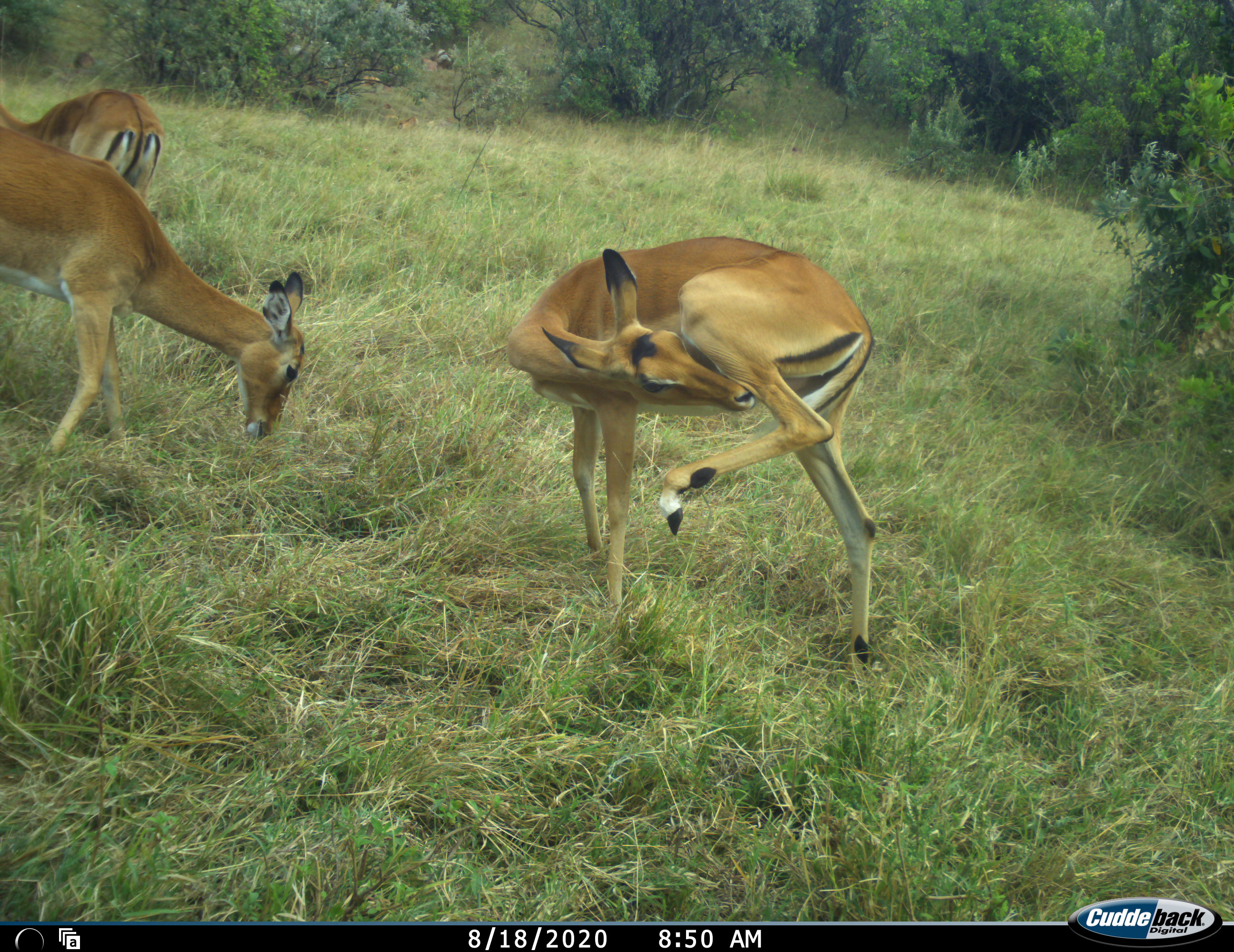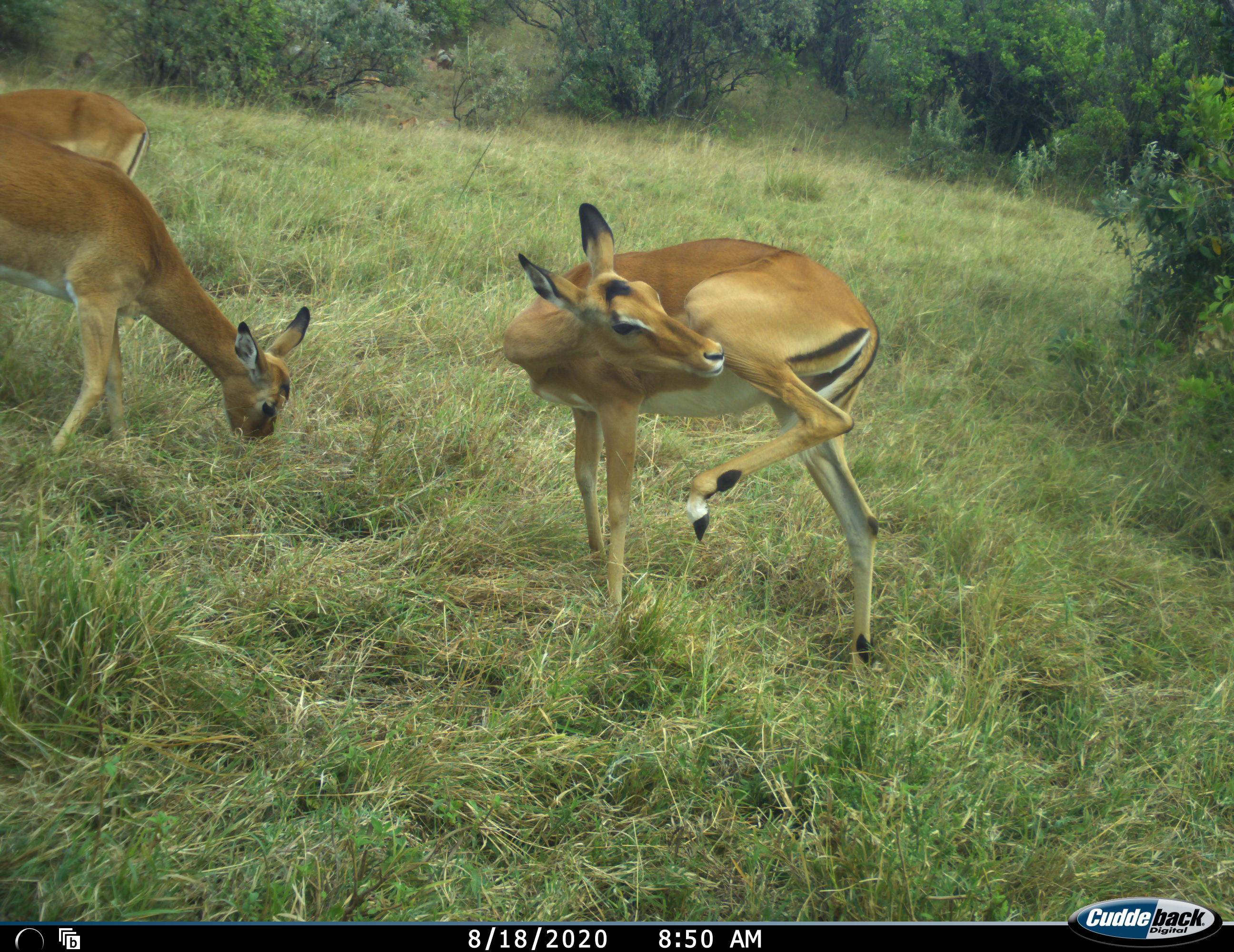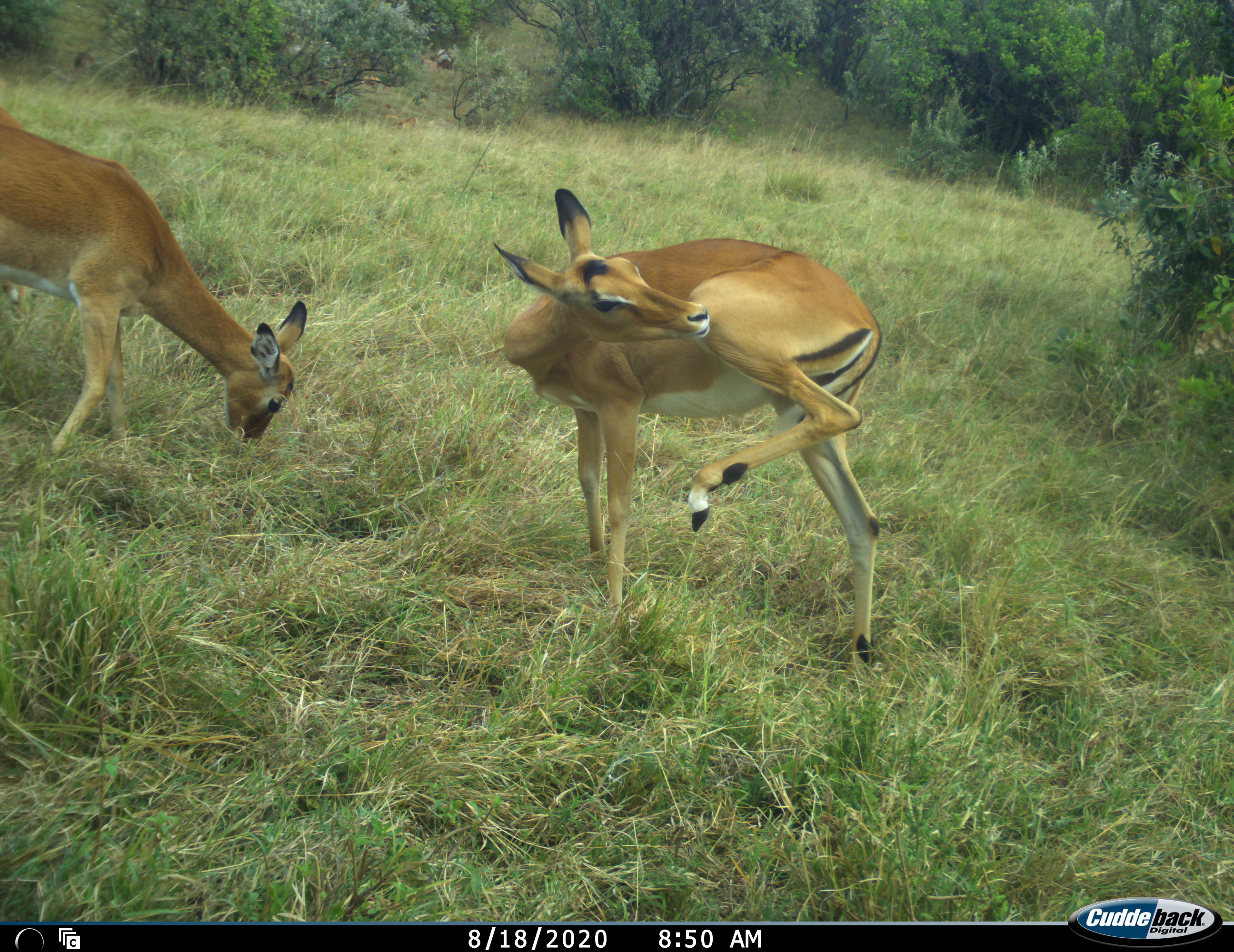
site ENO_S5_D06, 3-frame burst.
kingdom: Animalia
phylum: Chordata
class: Mammalia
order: Artiodactyla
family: Bovidae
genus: Aepyceros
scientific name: Aepyceros melampus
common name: impala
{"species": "impala (Aepyceros melampus)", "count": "3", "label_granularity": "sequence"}